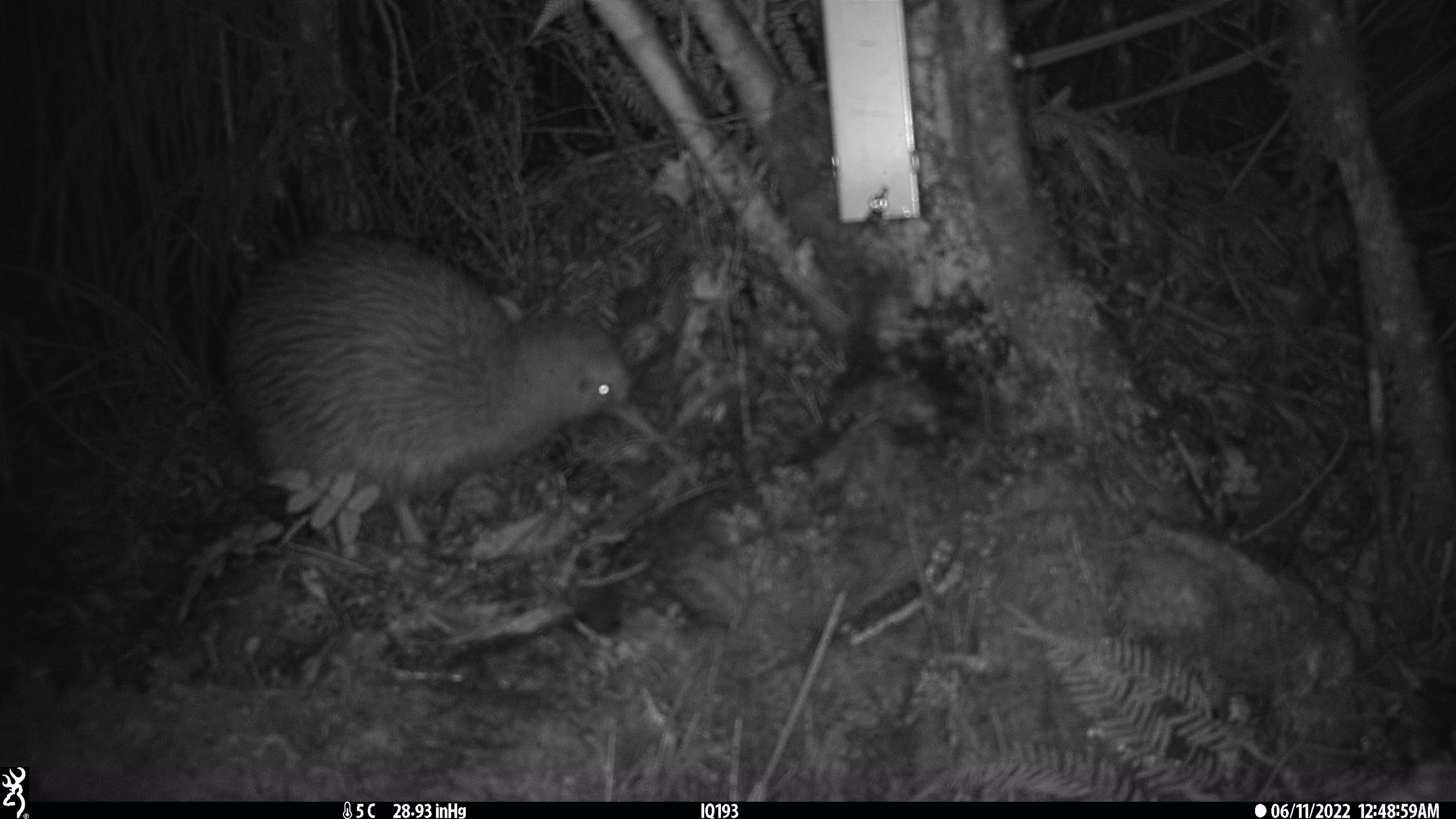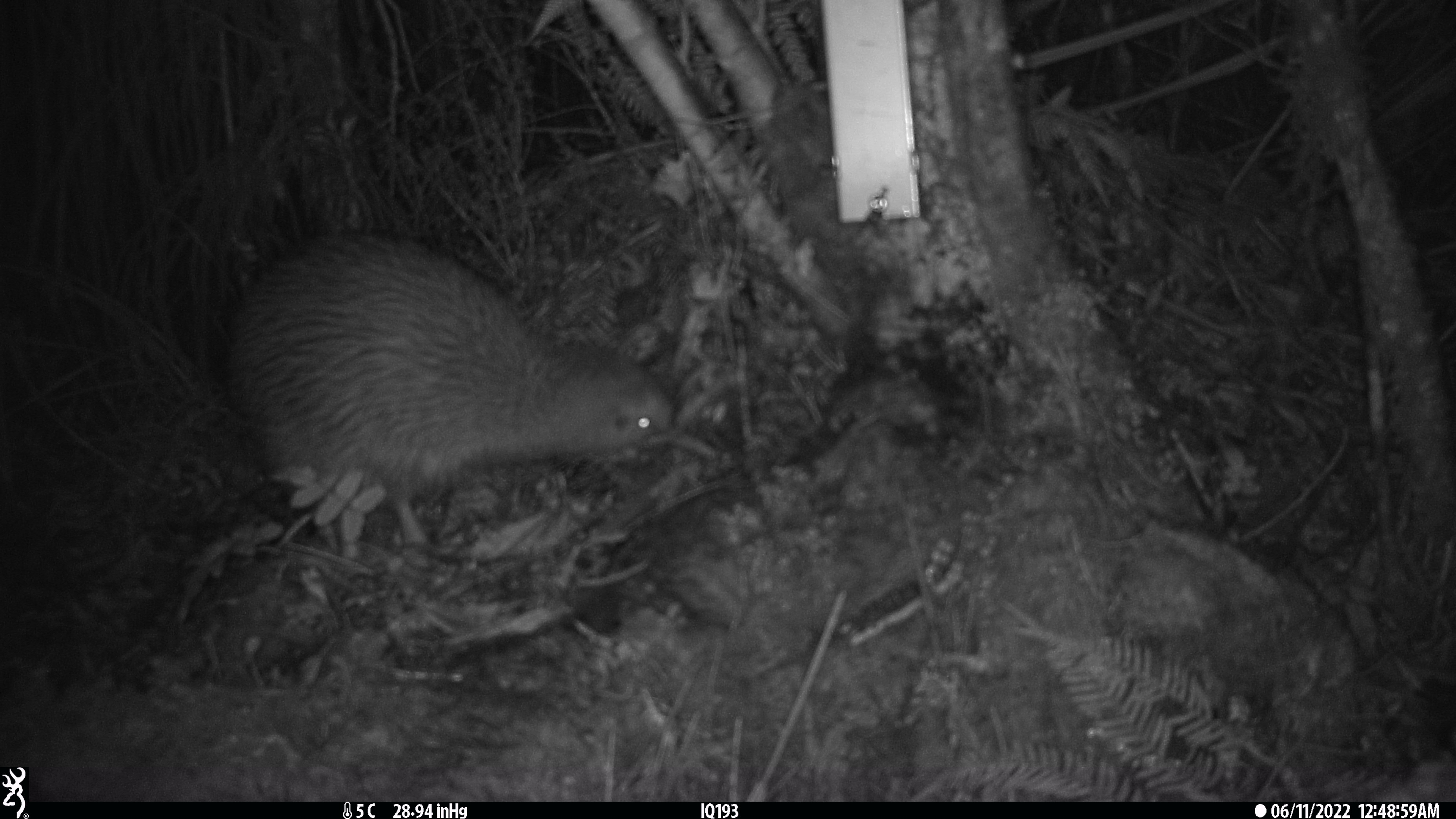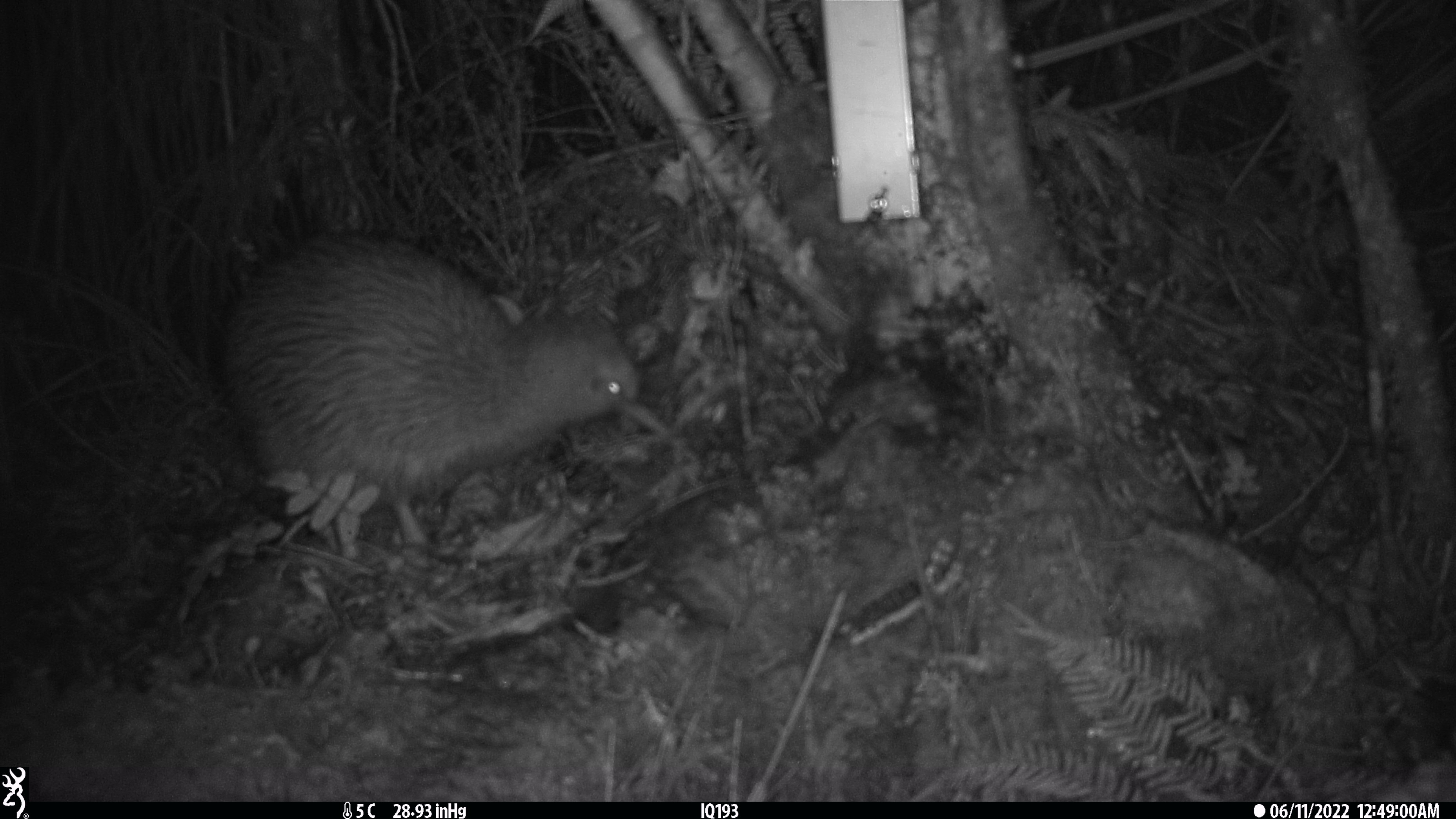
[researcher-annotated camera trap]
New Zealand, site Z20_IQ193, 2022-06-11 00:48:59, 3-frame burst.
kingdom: Animalia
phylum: Chordata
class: Aves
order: Apterygiformes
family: Apterygidae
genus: Apteryx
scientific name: Apteryx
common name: kiwi